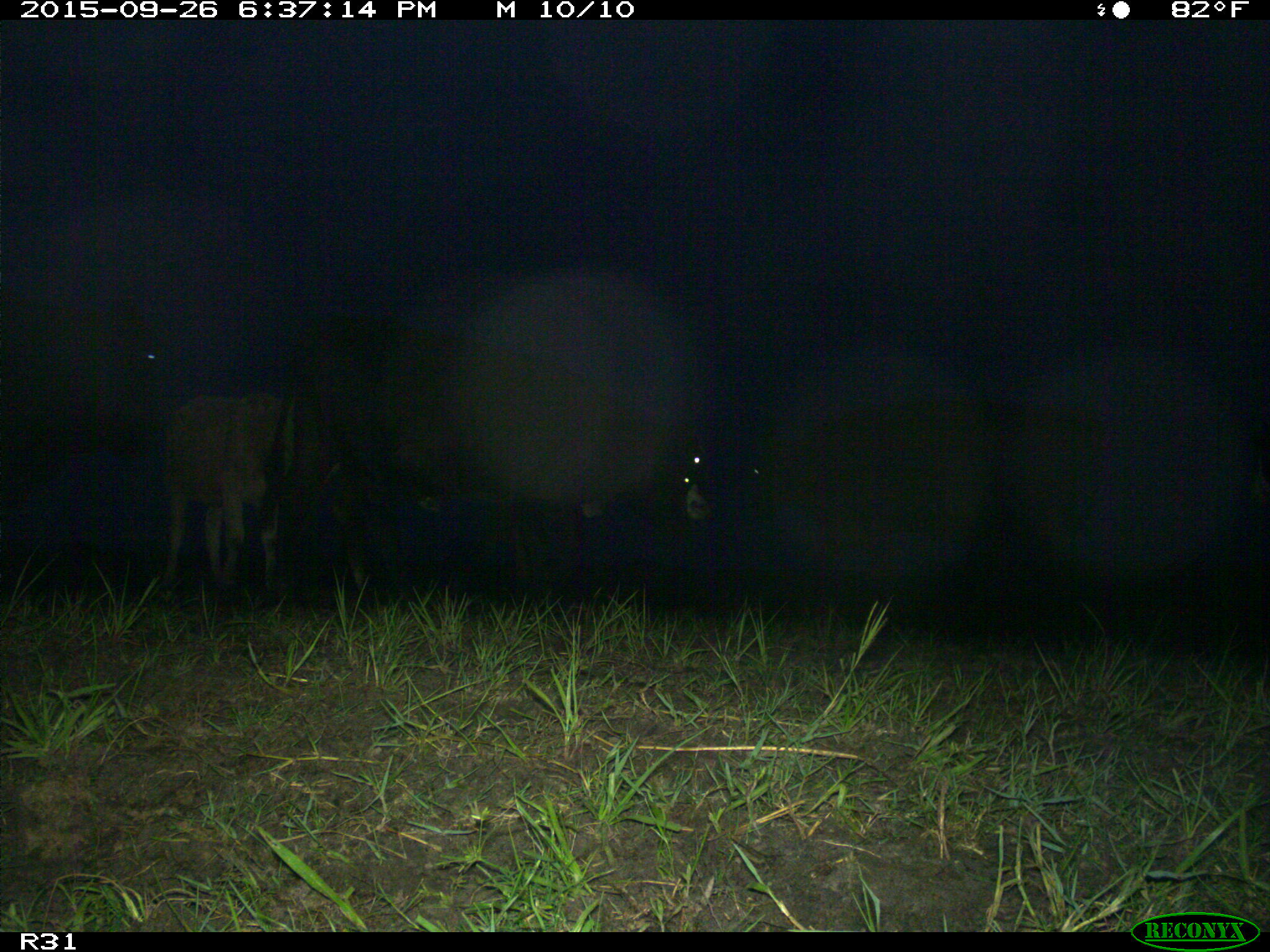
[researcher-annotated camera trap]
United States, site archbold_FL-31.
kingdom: Animalia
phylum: Chordata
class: Mammalia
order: Artiodactyla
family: Bovidae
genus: Bos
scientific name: Bos taurus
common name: domestic cow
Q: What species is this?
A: Bos taurus (domestic cow).